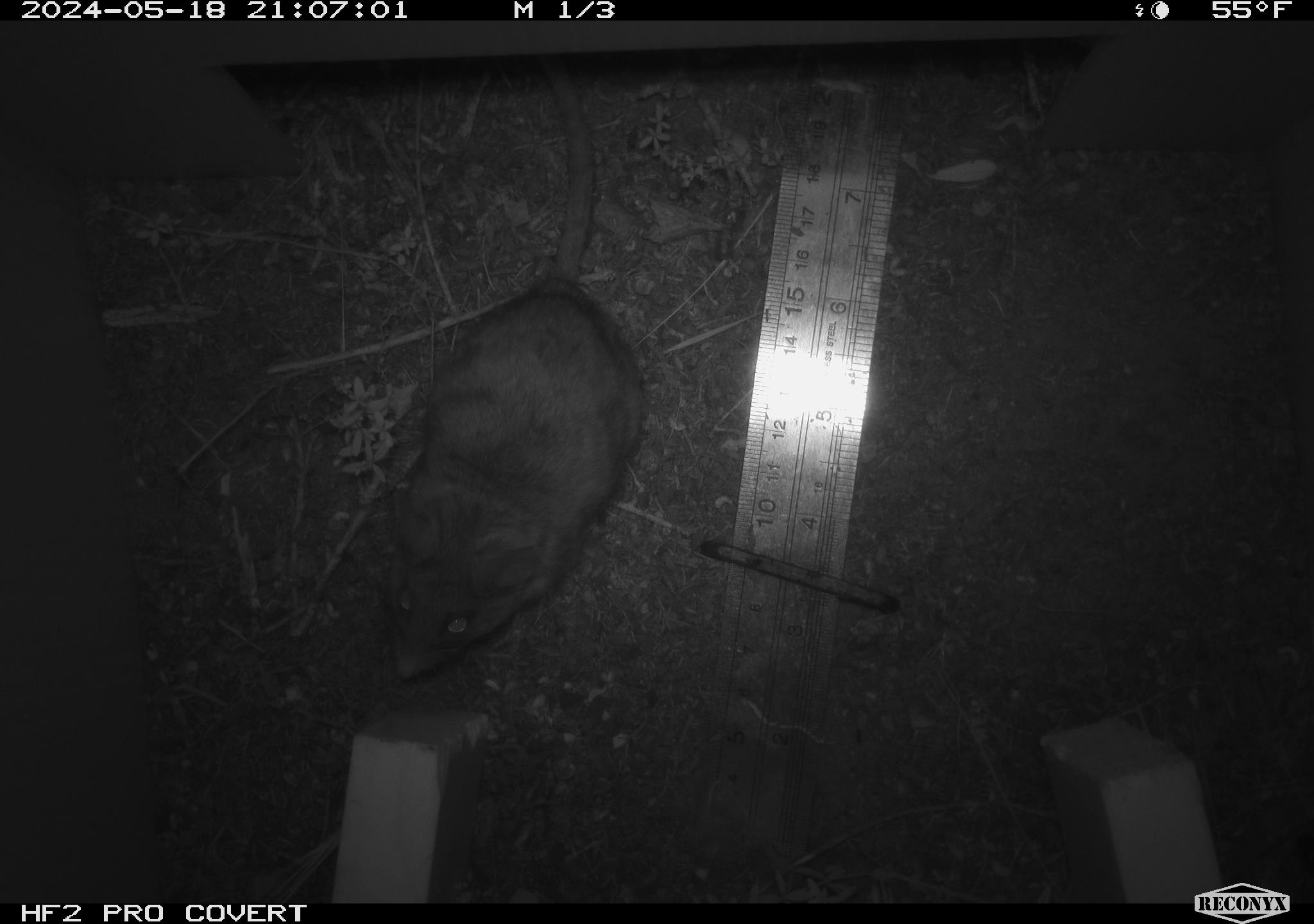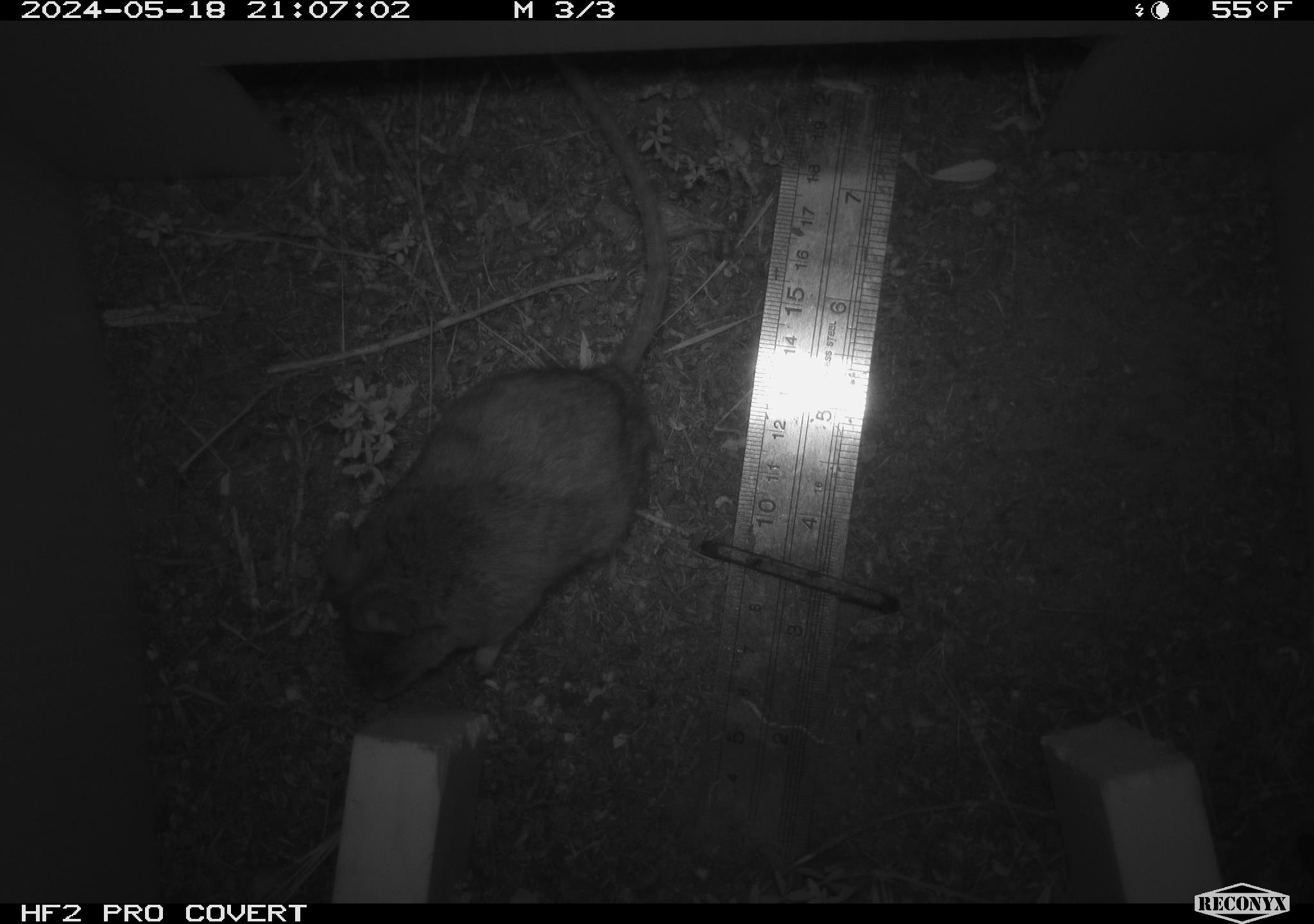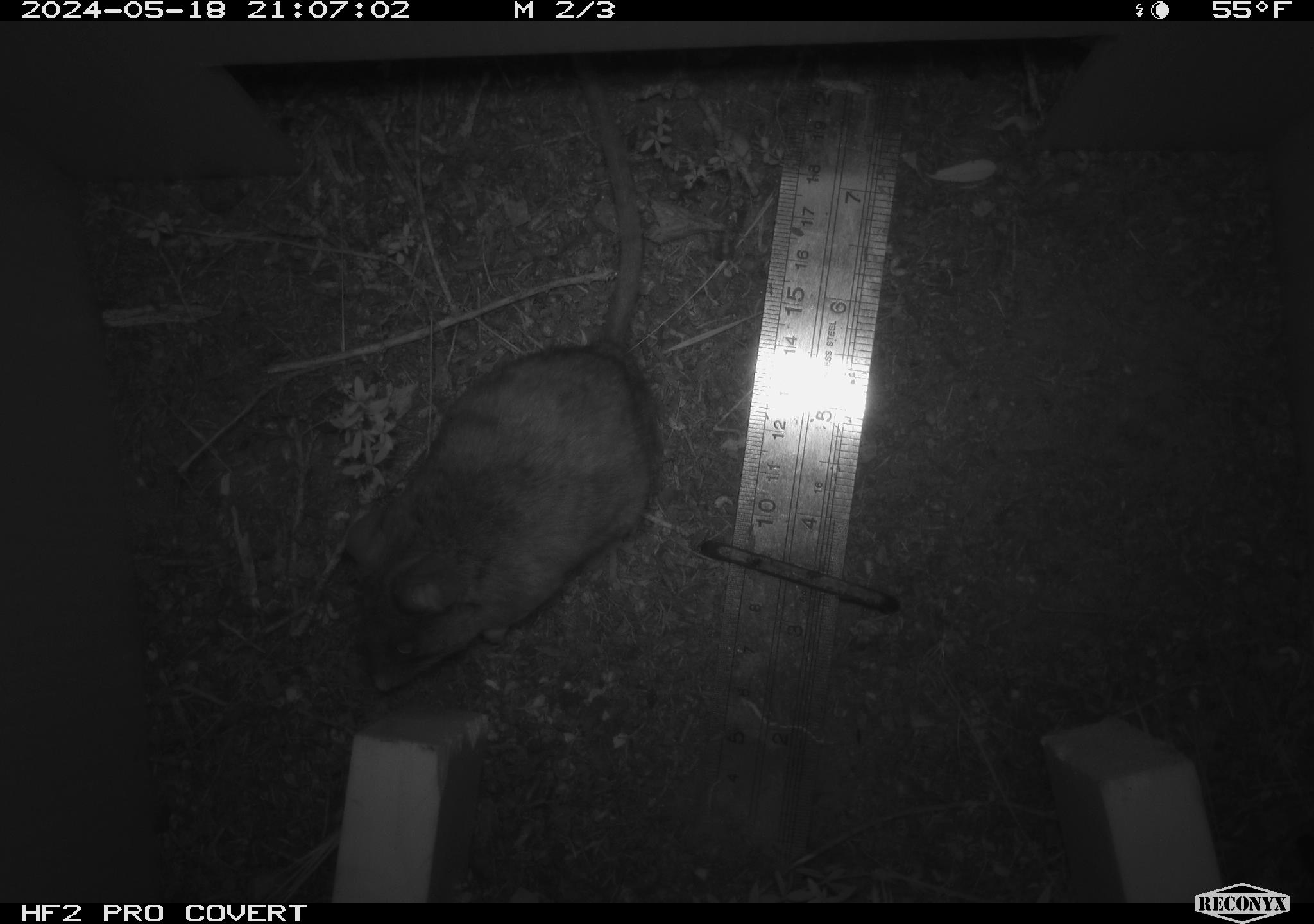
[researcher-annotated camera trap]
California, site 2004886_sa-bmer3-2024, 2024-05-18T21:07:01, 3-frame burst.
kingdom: Animalia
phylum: Chordata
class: Mammalia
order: Rodentia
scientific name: Rodentia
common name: woodrat or rat or mouse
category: woodrat or rat or mouse species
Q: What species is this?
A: Woodrat or rat or mouse species (woodrat or rat or mouse) (Rodentia).